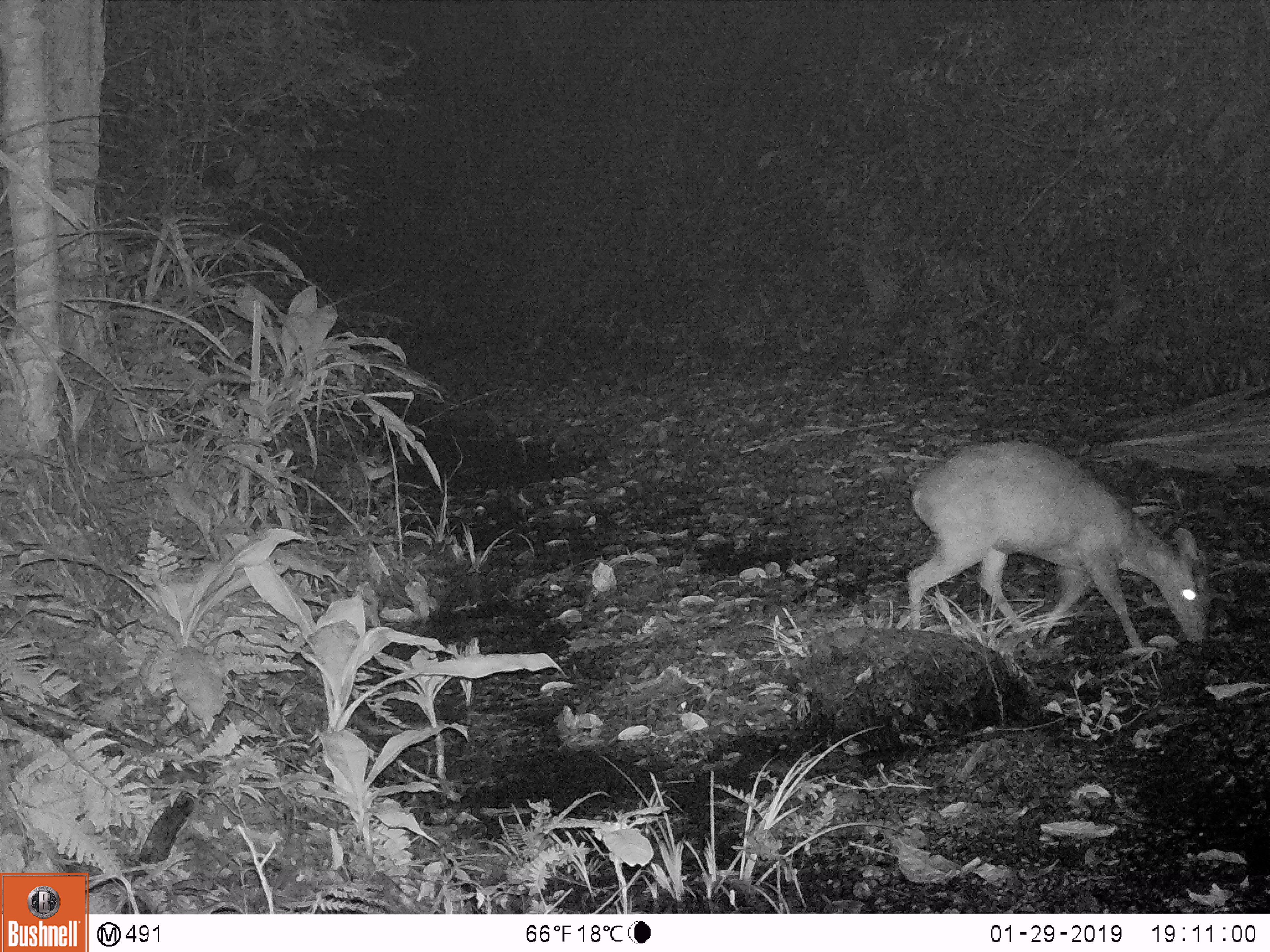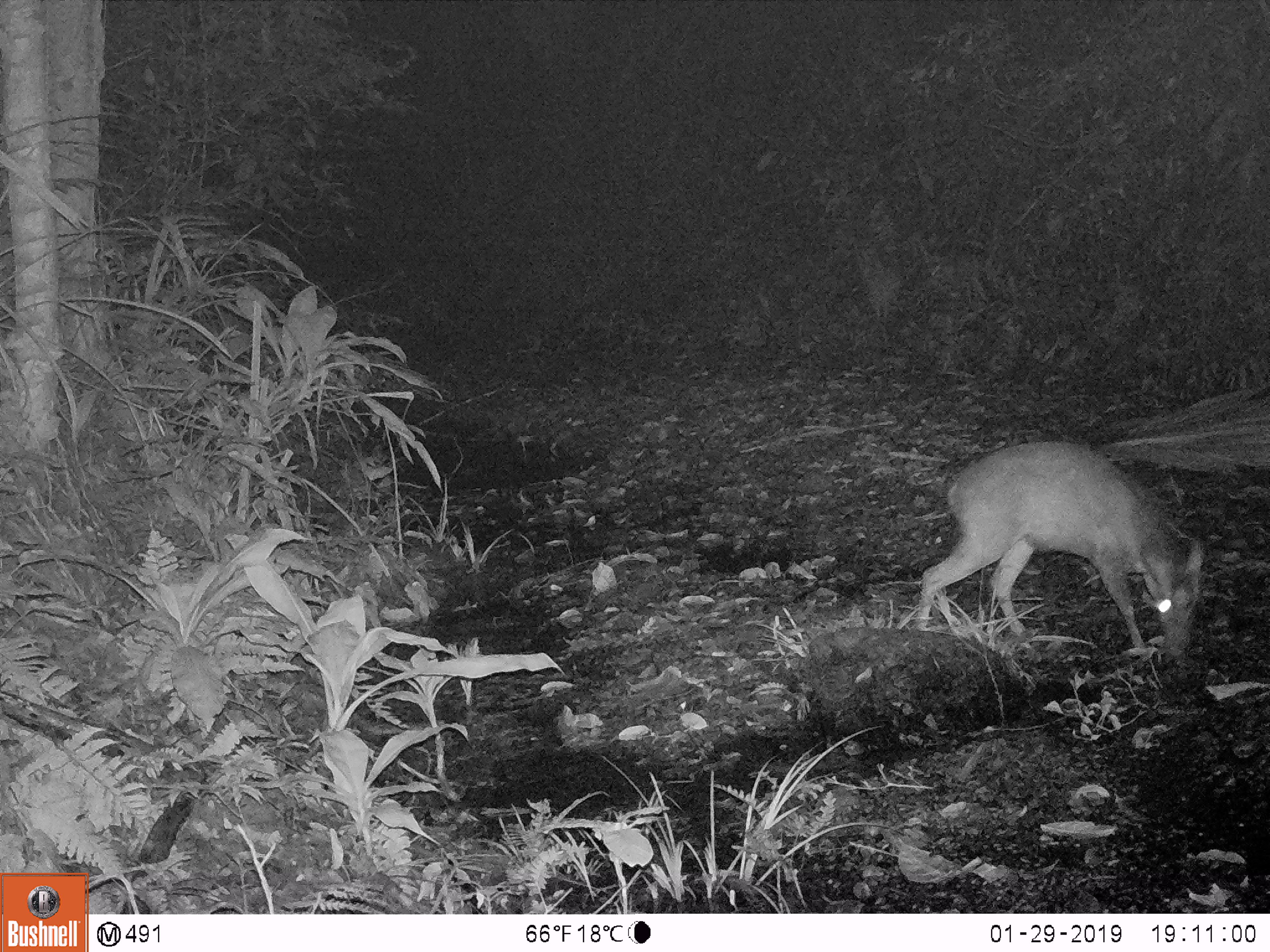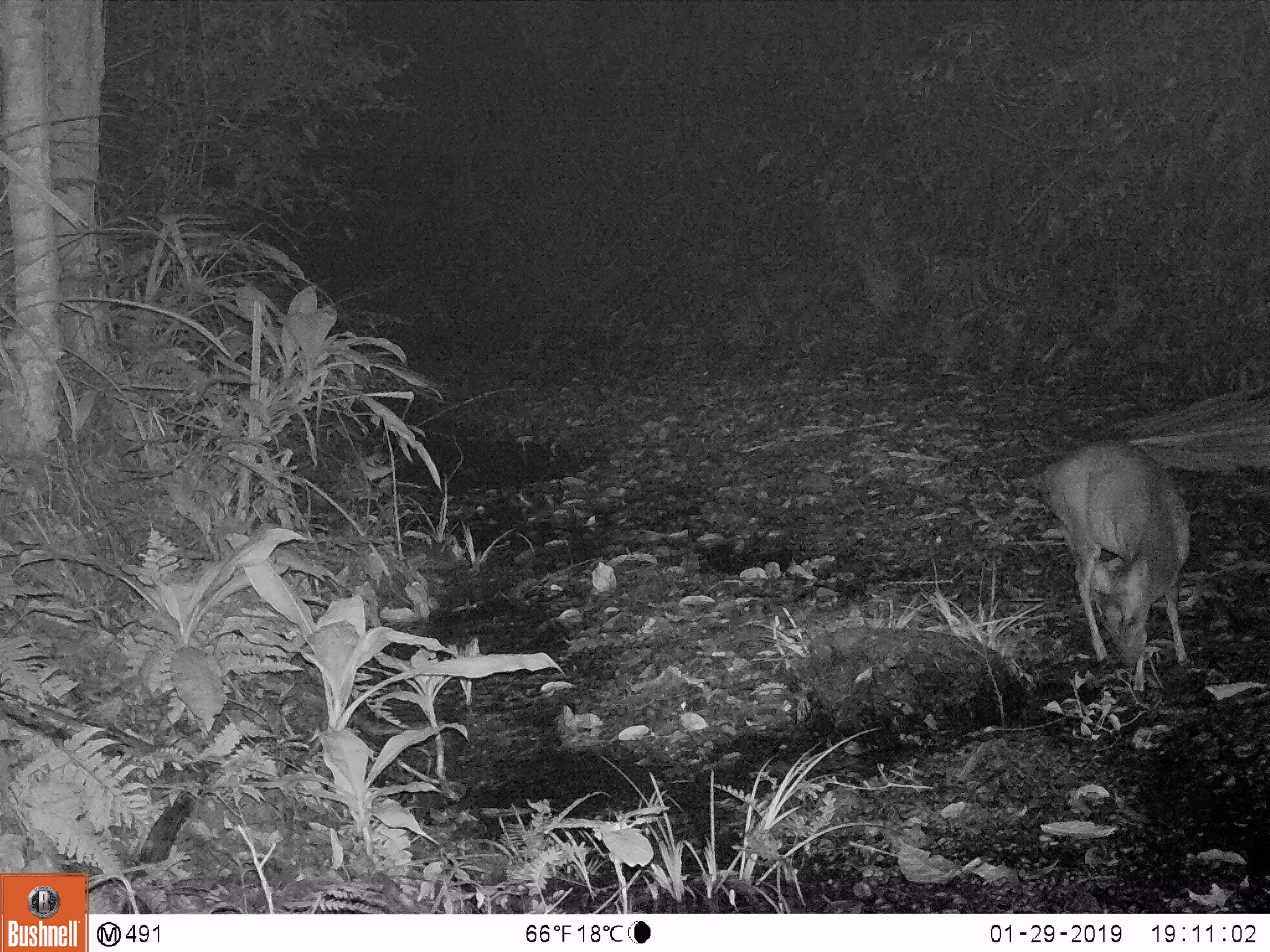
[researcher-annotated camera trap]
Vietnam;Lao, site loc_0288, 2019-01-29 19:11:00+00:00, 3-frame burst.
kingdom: Animalia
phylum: Chordata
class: Mammalia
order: Artiodactyla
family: Cervidae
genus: Muntiacus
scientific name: Muntiacus rooseveltorum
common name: roosevelt's muntjac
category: roosevelts muntjac group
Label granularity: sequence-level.